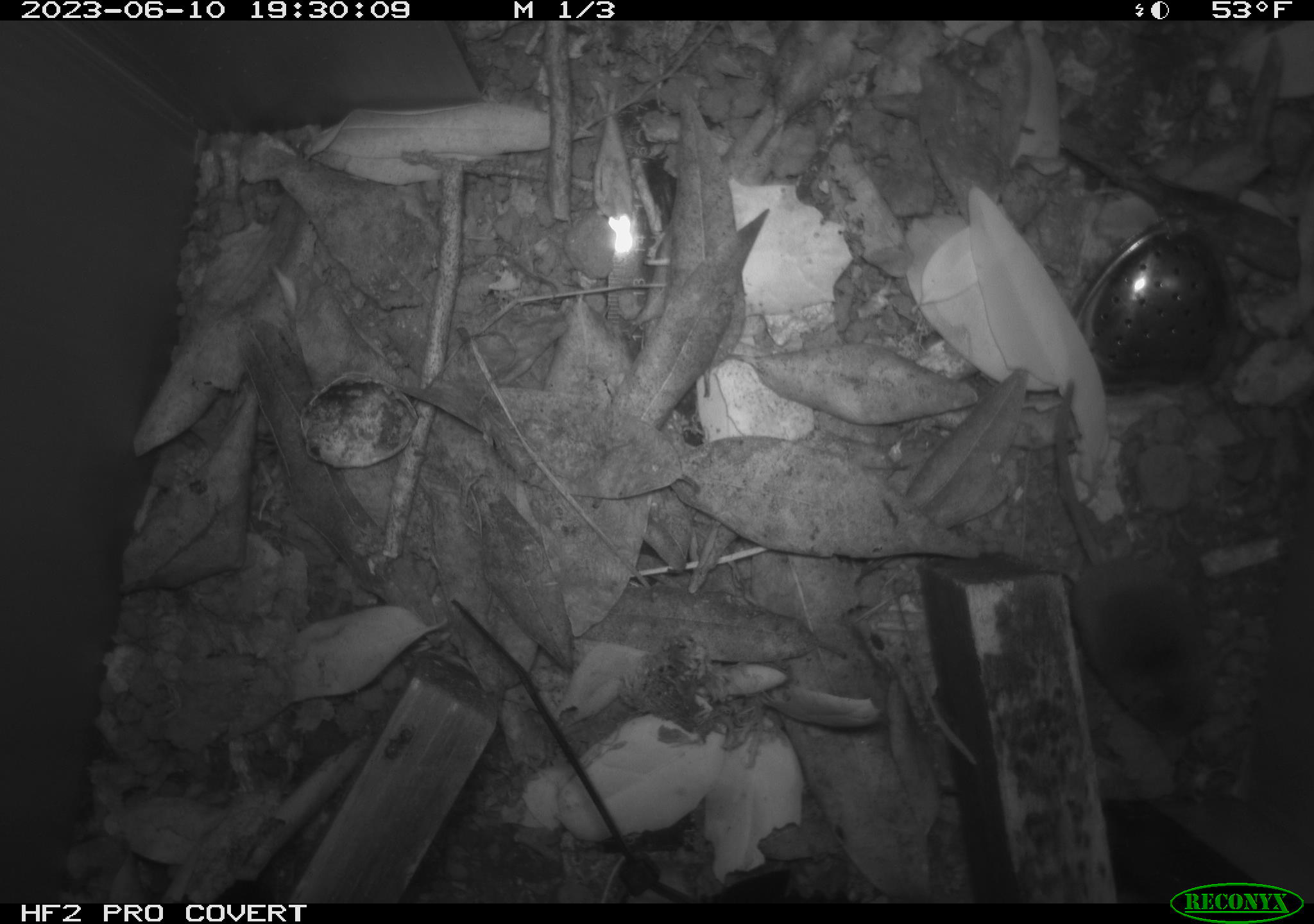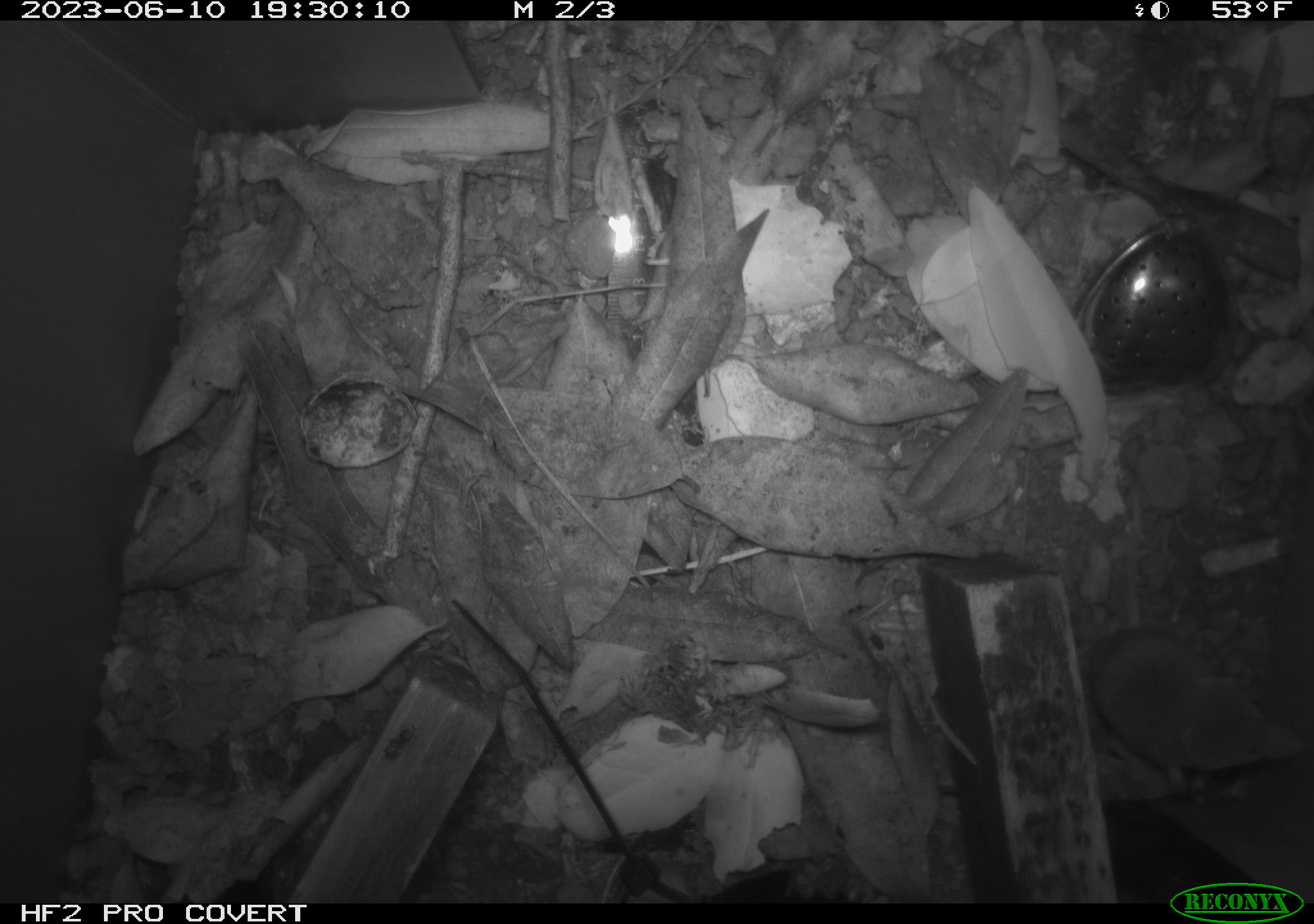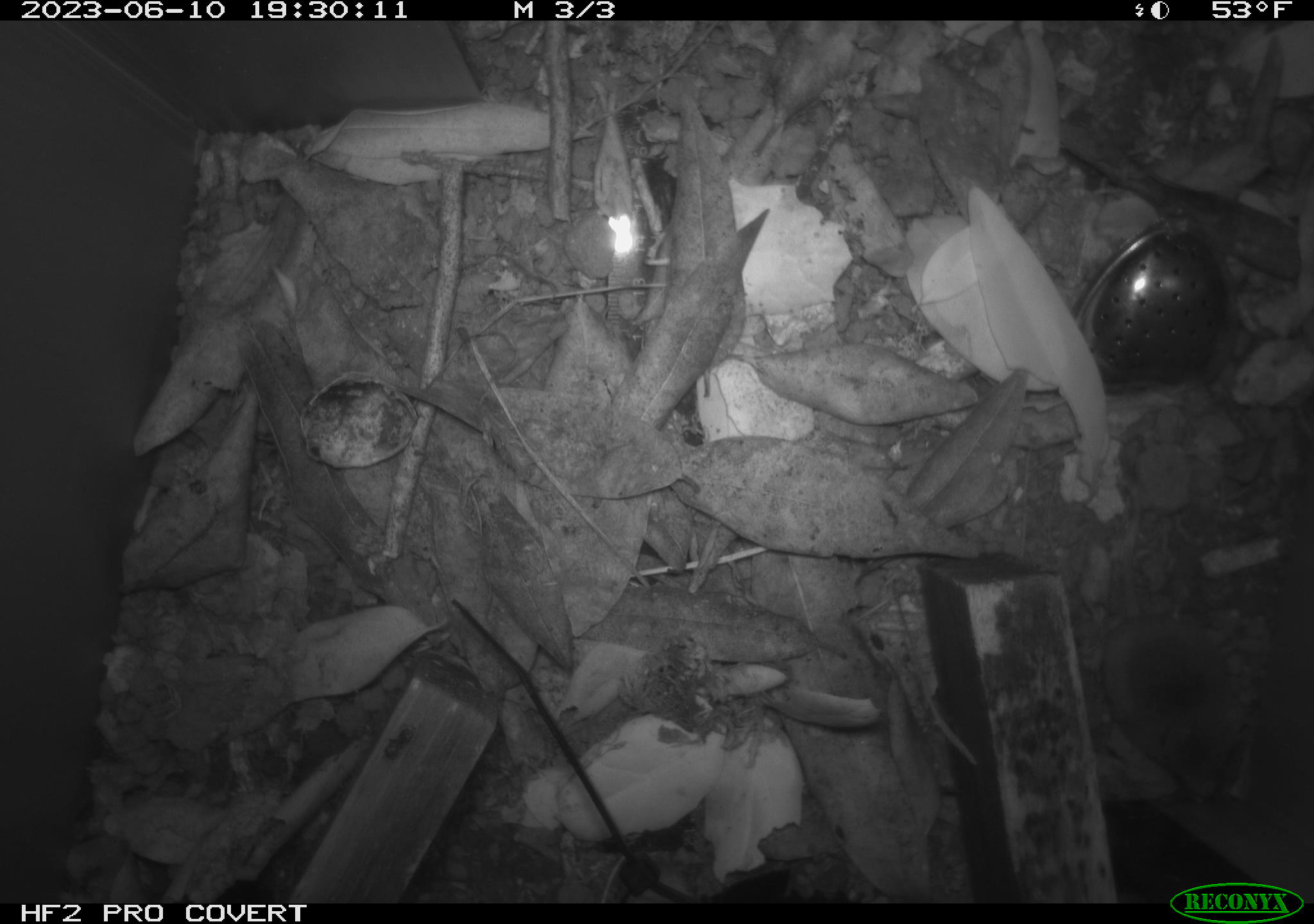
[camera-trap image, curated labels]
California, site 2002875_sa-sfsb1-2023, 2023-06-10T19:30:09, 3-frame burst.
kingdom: Animalia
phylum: Chordata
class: Mammalia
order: Eulipotyphla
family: Soricidae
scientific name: Soricidae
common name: shrews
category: soricidae family